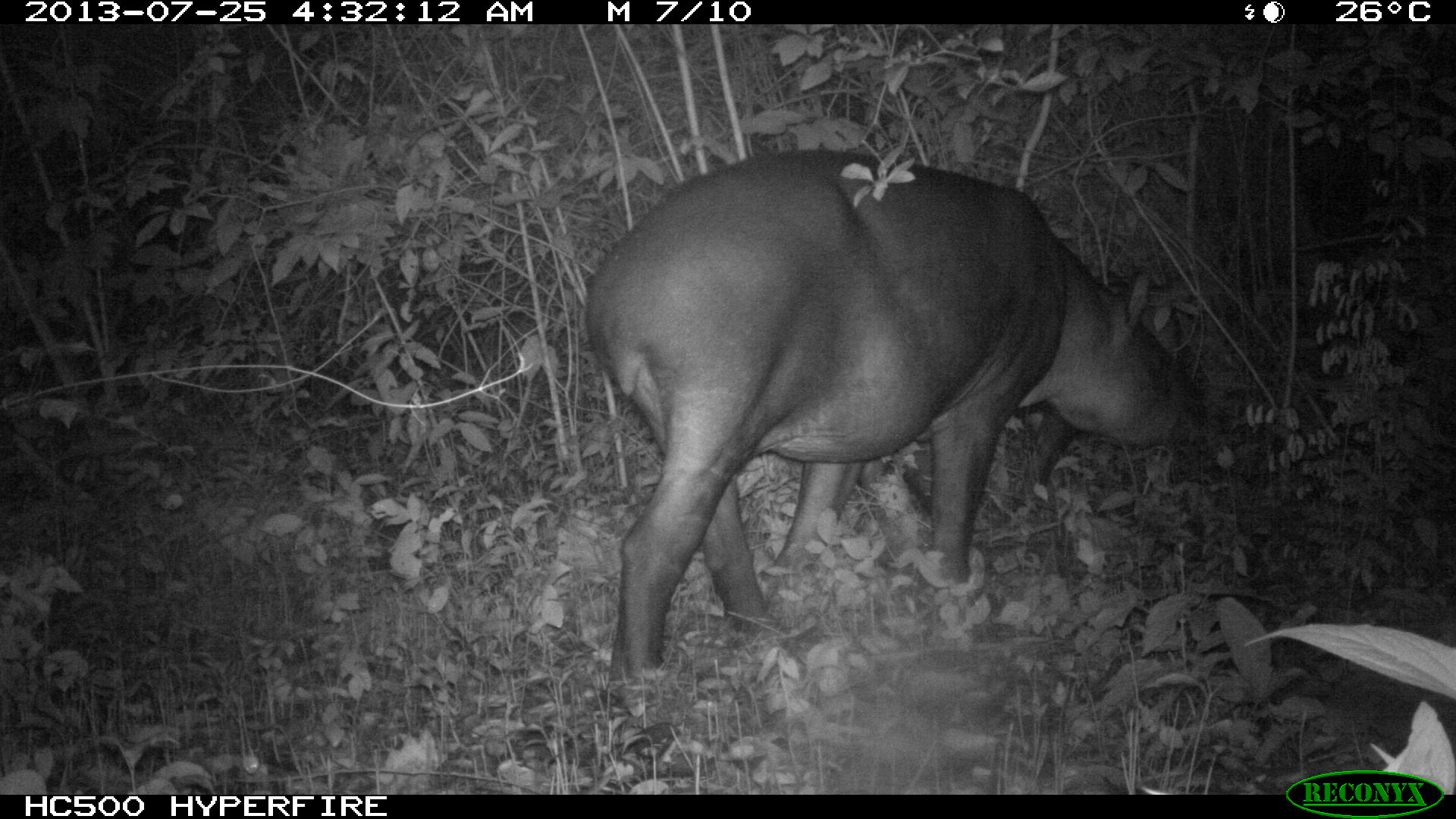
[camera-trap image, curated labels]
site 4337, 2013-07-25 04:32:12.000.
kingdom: Animalia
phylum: Chordata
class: Mammalia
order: Perissodactyla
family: Tapiridae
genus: Tapirus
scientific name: Tapirus bairdii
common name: baird's tapir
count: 2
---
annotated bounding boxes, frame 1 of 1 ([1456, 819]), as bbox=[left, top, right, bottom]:
tapirus bairdii: bbox=[581, 144, 1212, 716]